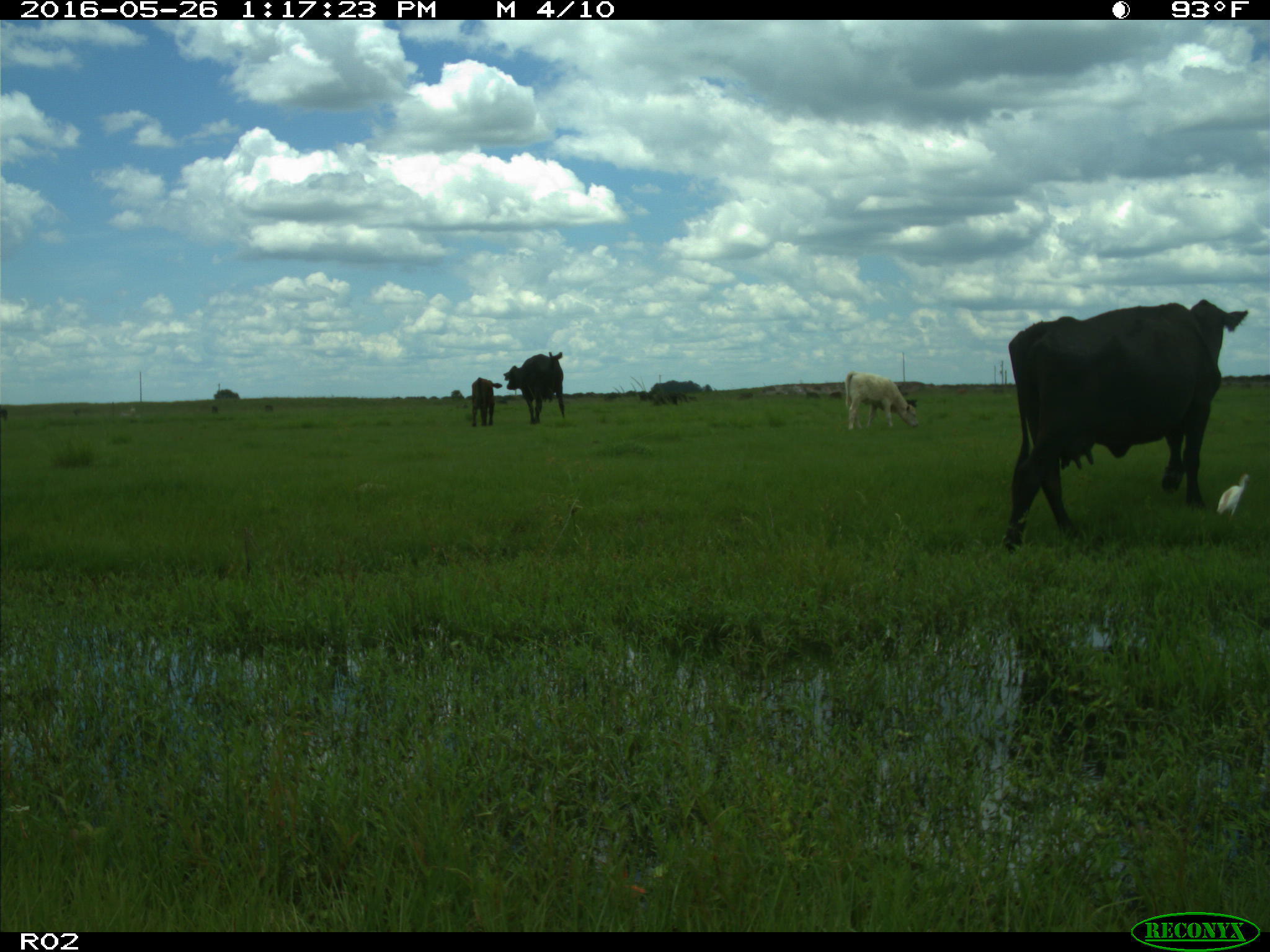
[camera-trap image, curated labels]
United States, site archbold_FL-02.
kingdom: Animalia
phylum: Chordata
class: Mammalia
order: Artiodactyla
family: Bovidae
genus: Bos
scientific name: Bos taurus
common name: domestic cow